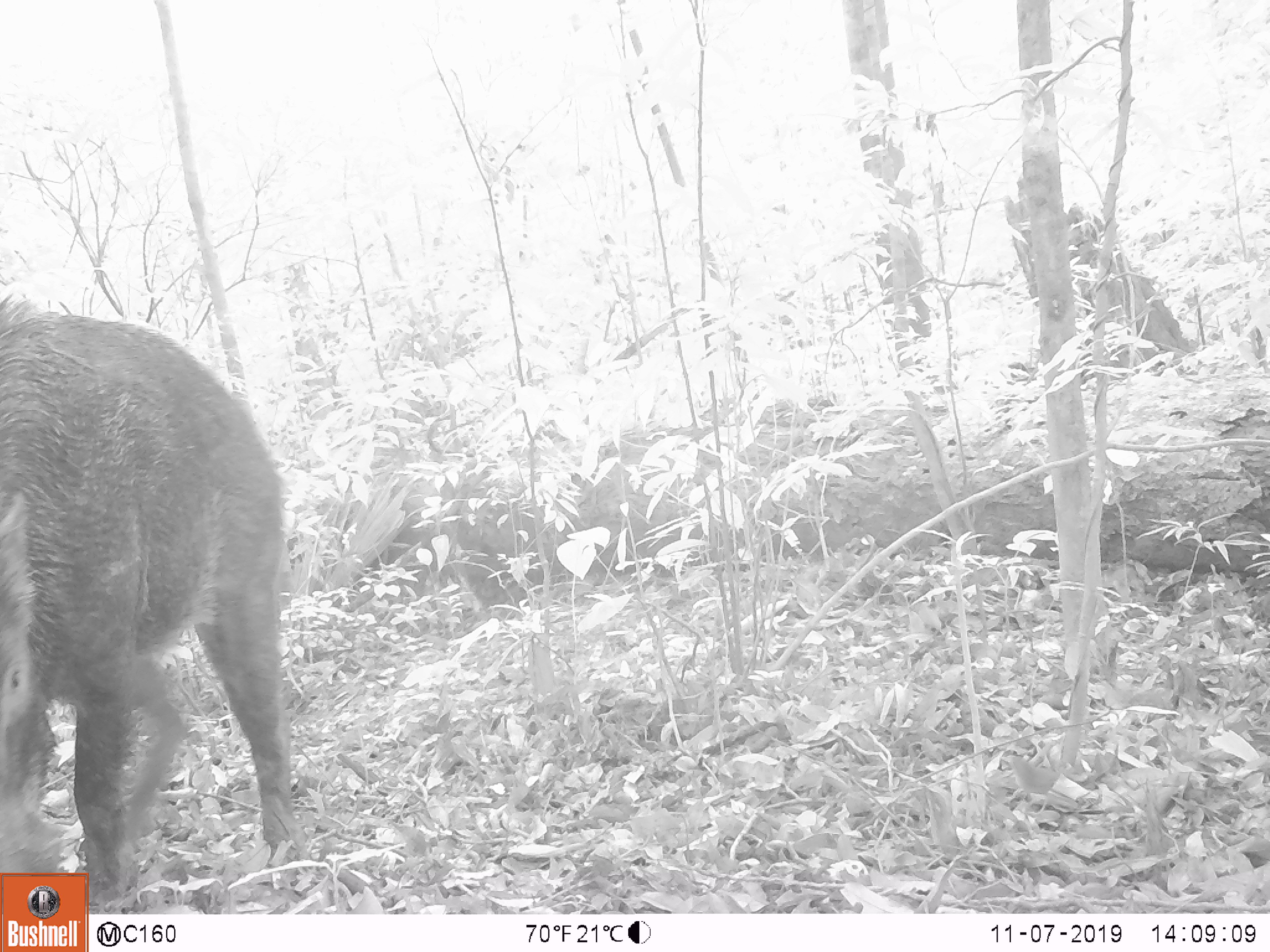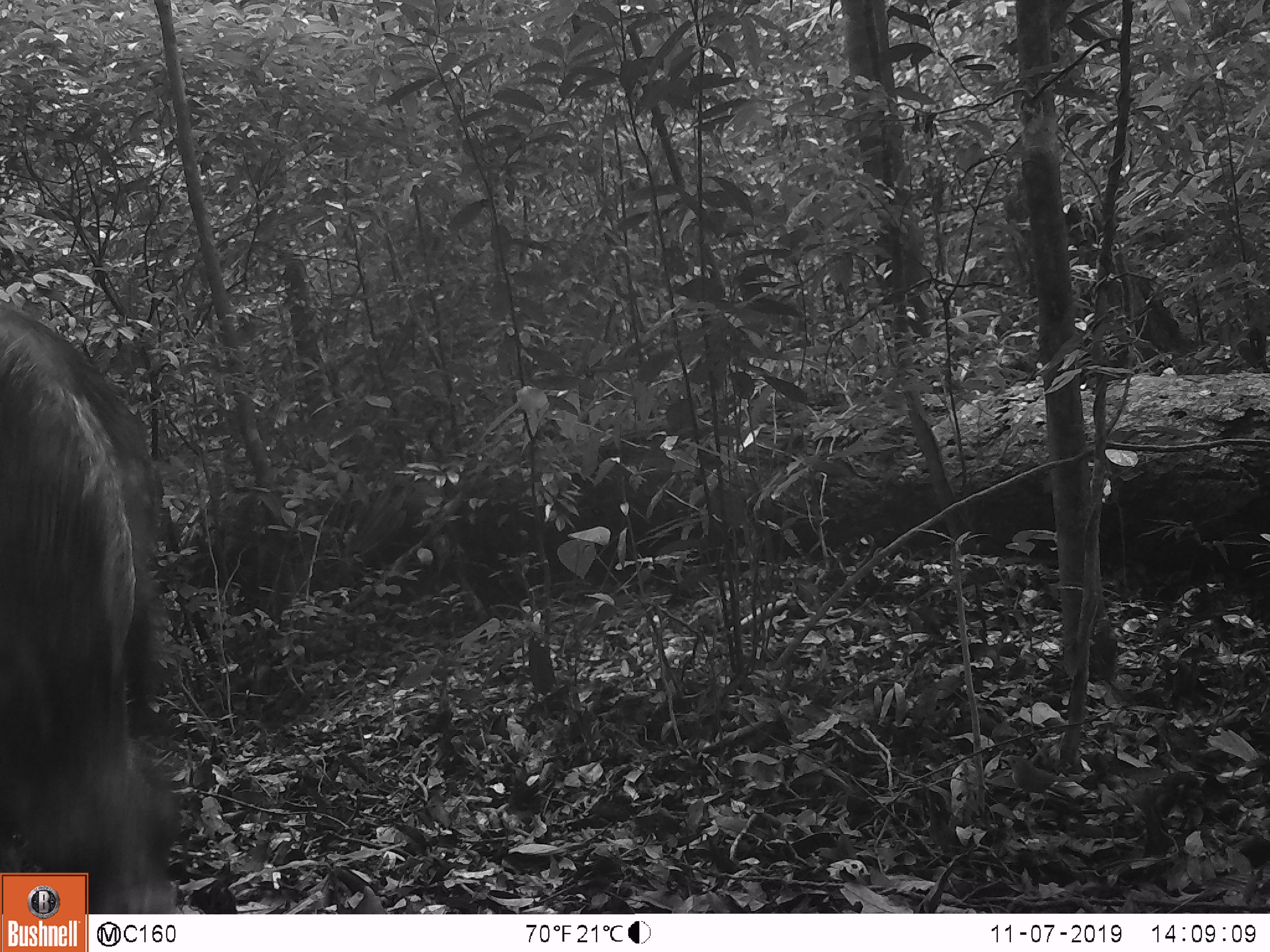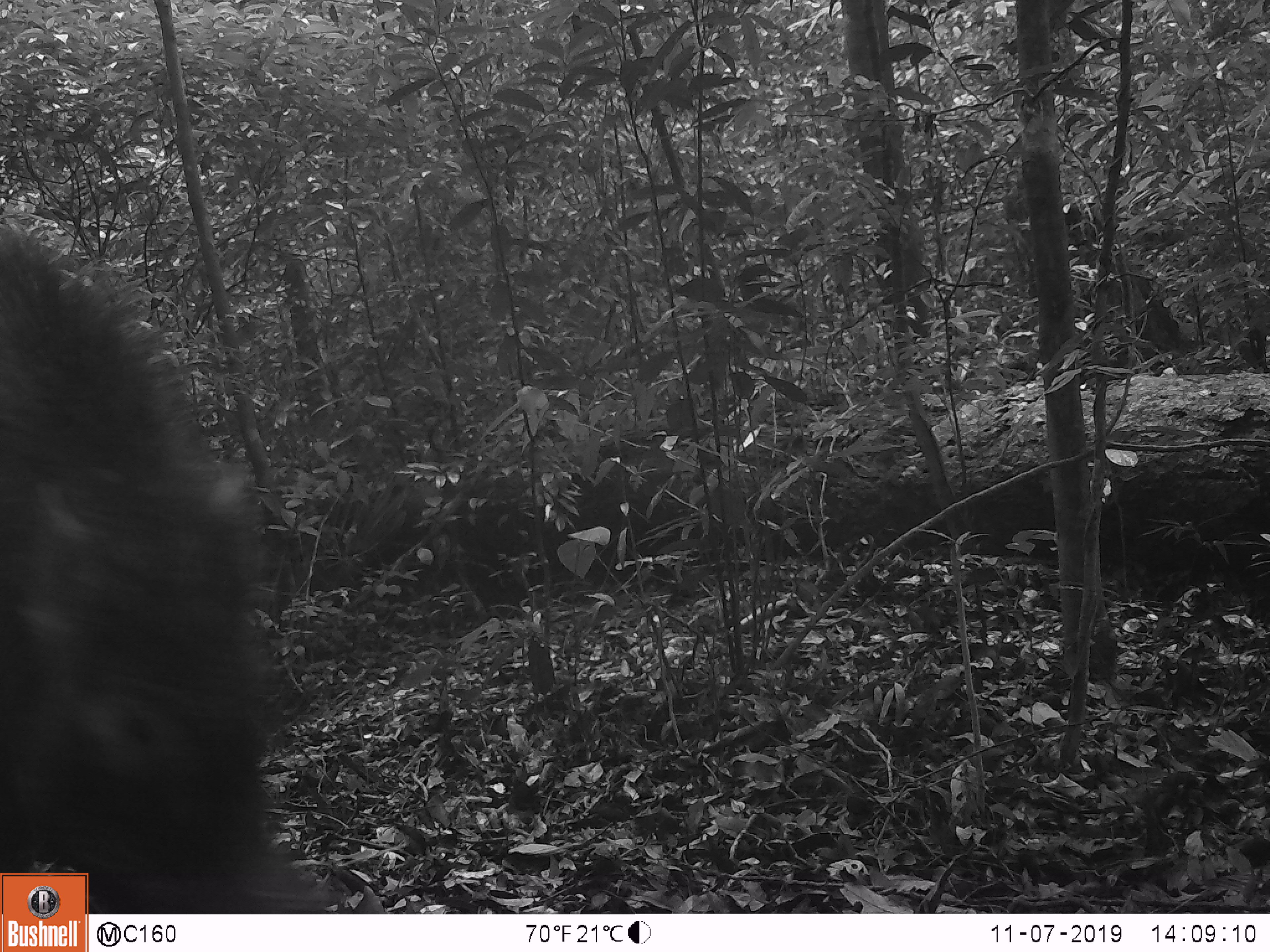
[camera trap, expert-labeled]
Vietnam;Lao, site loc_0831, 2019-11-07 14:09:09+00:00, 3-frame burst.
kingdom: Animalia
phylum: Chordata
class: Mammalia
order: Artiodactyla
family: Suidae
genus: Sus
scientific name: Sus scrofa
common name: eurasian wild pig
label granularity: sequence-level